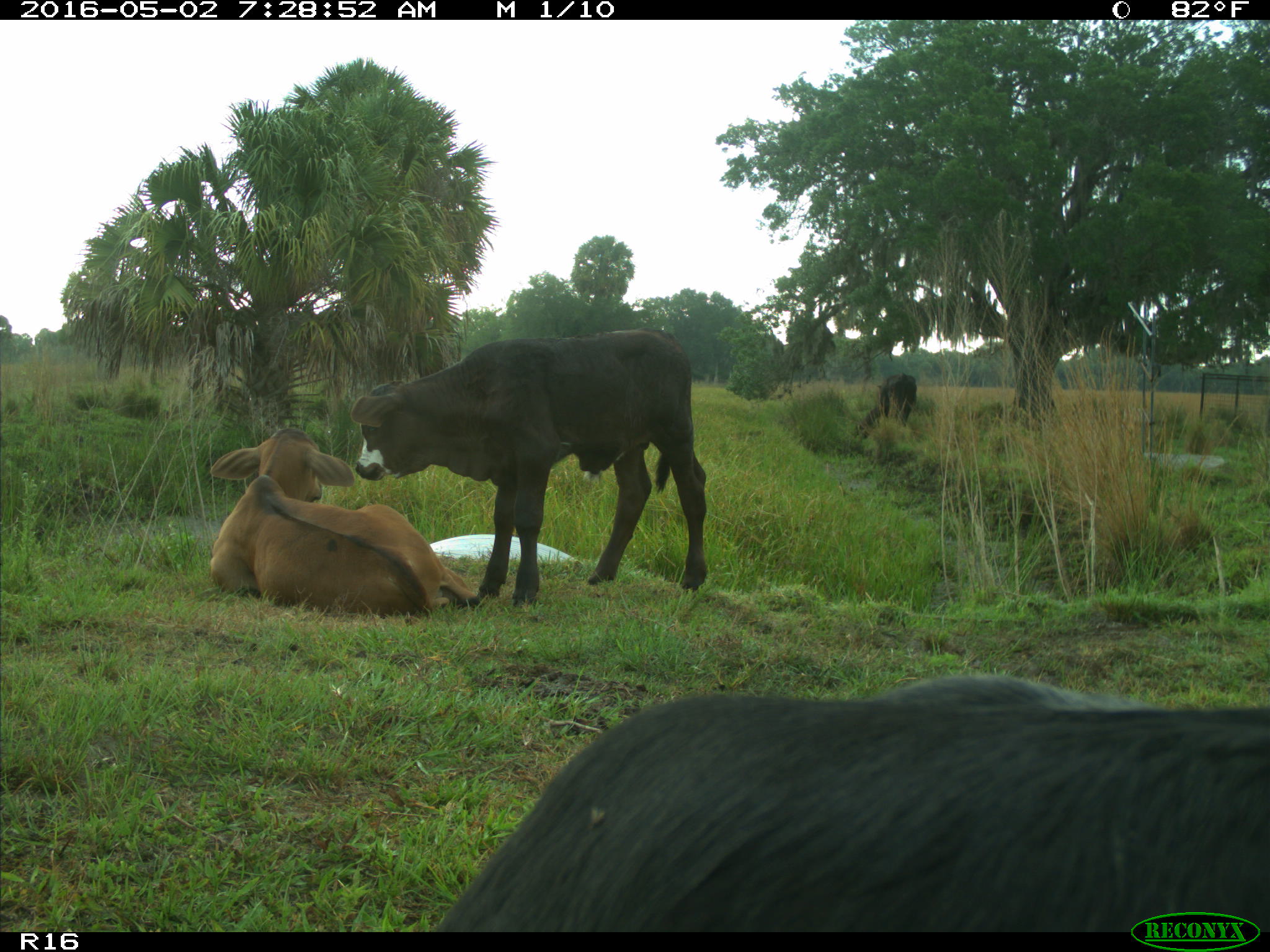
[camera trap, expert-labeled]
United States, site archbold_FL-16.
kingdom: Animalia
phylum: Chordata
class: Mammalia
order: Artiodactyla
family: Bovidae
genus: Bos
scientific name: Bos taurus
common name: domestic cow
Bos taurus (domestic cow).